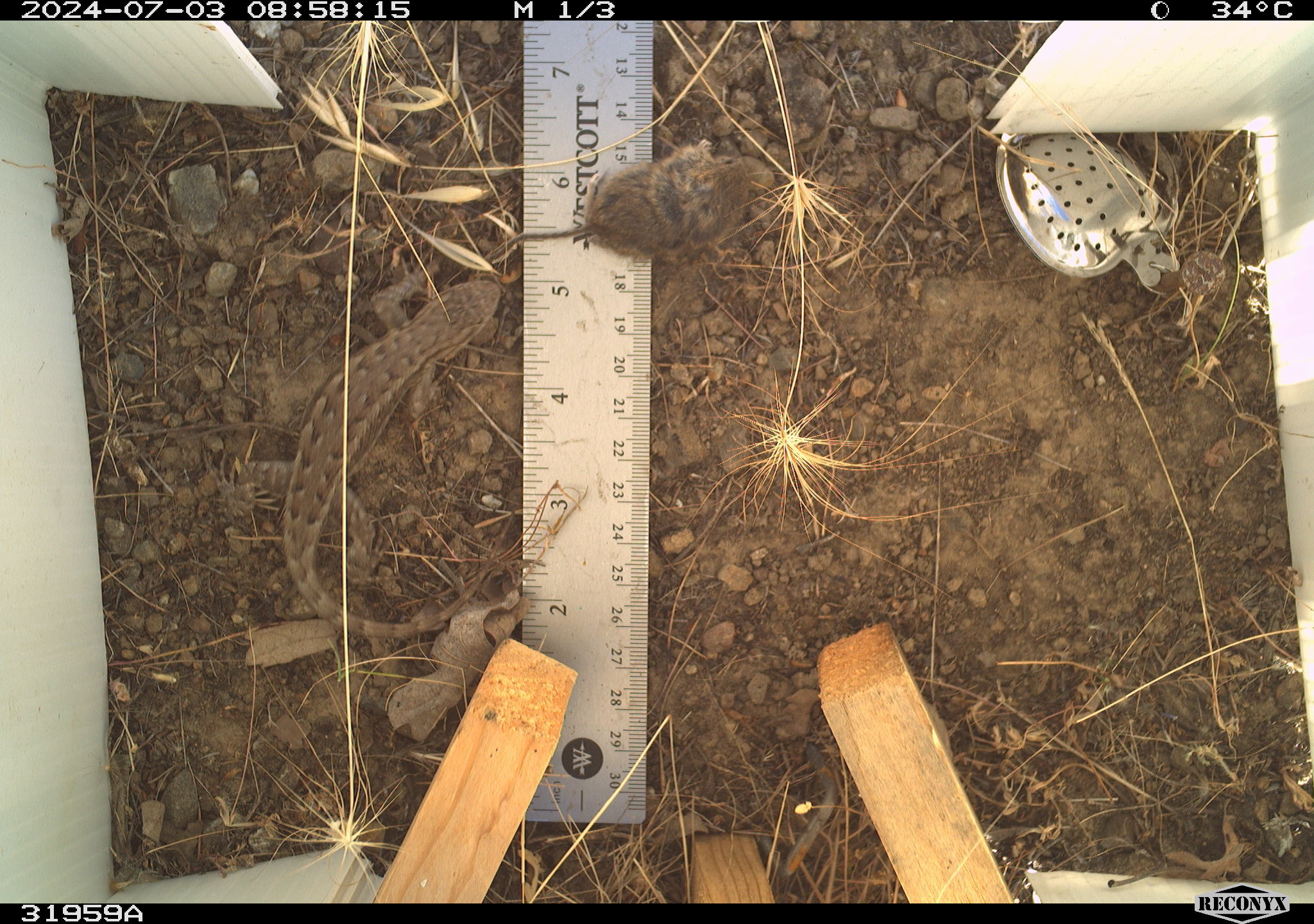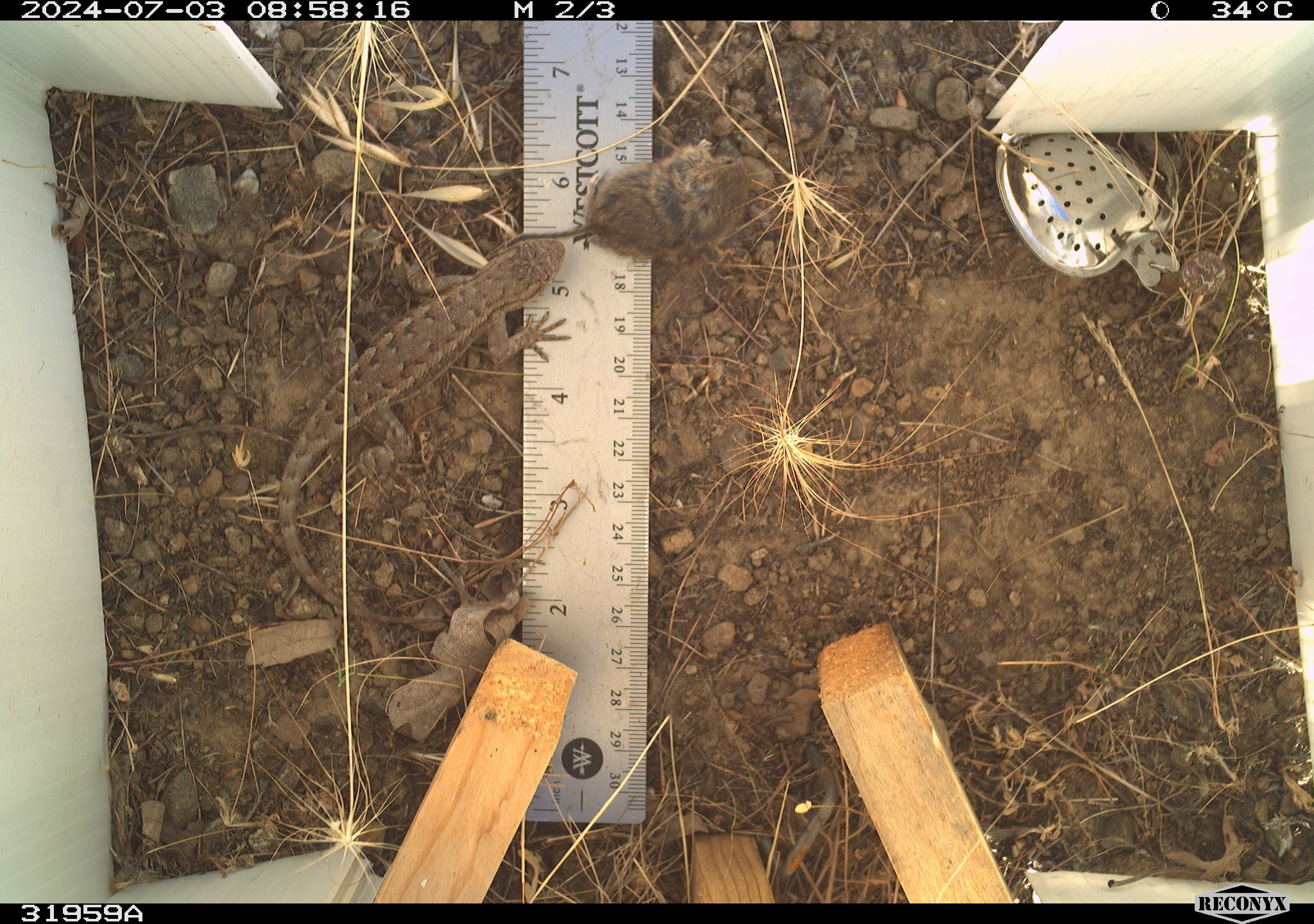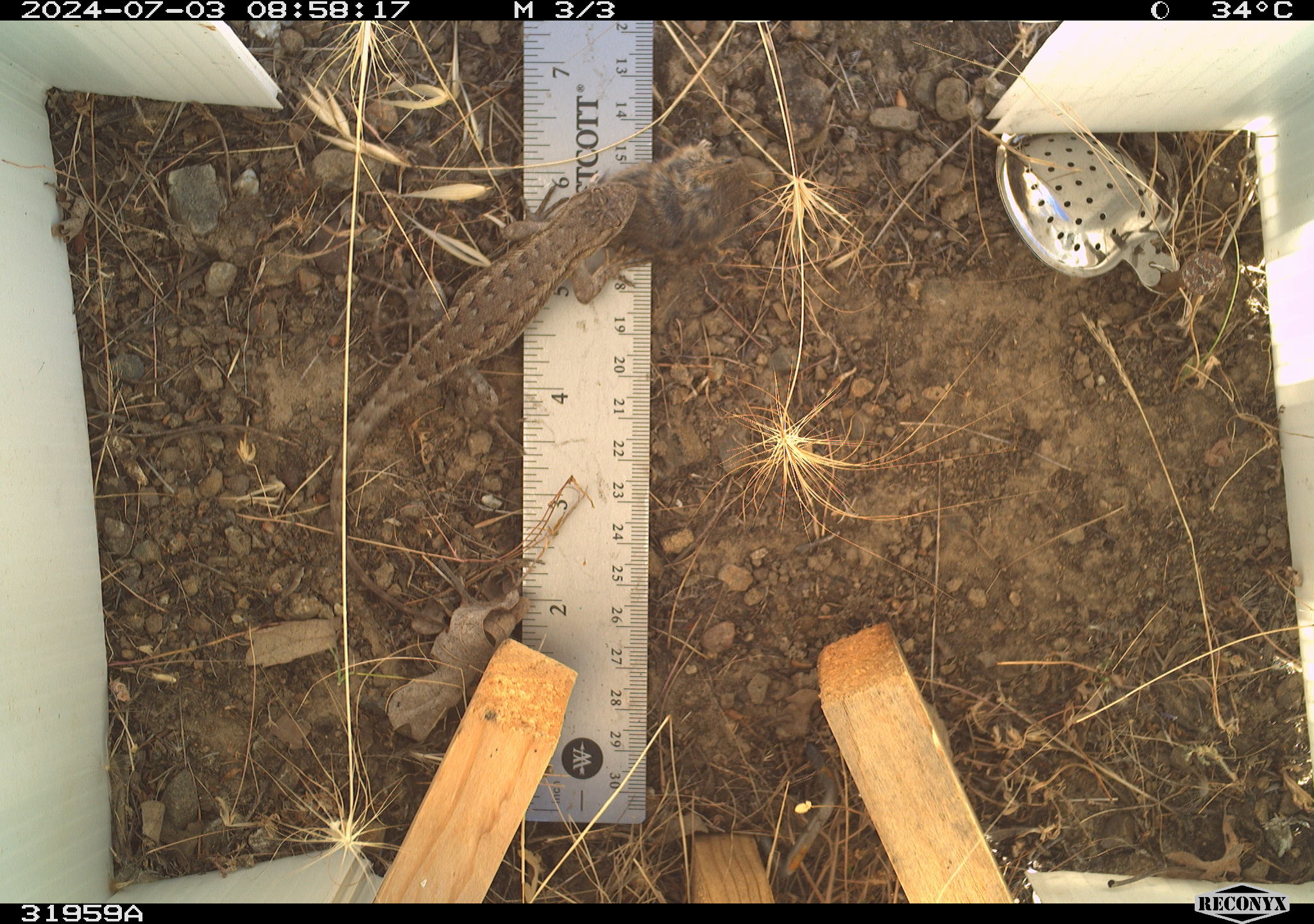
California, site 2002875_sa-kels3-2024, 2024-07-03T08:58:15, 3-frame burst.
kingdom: Animalia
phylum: Chordata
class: Reptilia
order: Squamata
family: Phrynosomatidae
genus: Sceloporus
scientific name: Sceloporus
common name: spiny lizards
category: sceloporus species